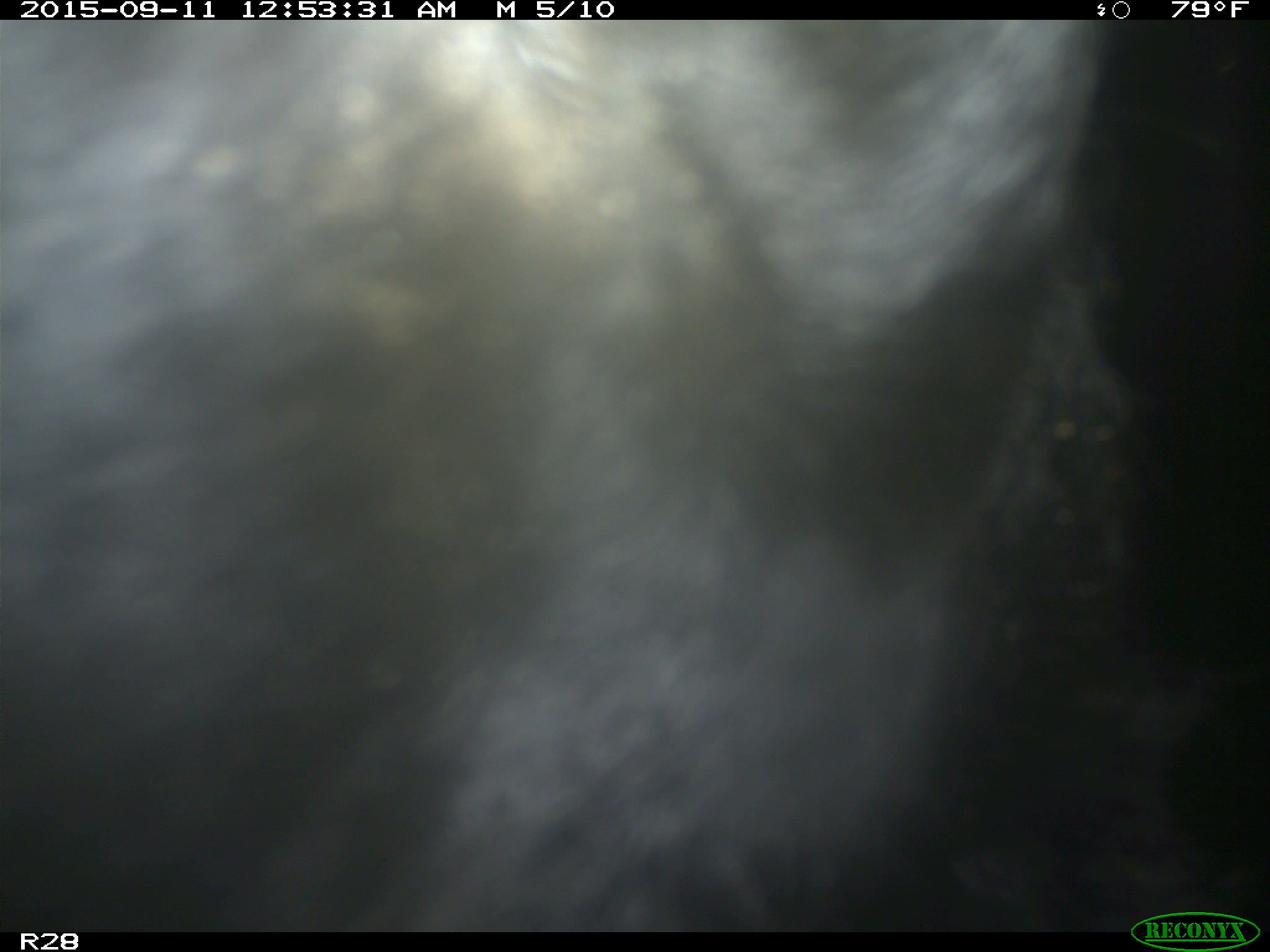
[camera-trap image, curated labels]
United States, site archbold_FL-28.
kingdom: Animalia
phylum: Chordata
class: Mammalia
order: Artiodactyla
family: Bovidae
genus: Bos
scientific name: Bos taurus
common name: domestic cow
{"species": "Bos taurus (domestic cow)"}